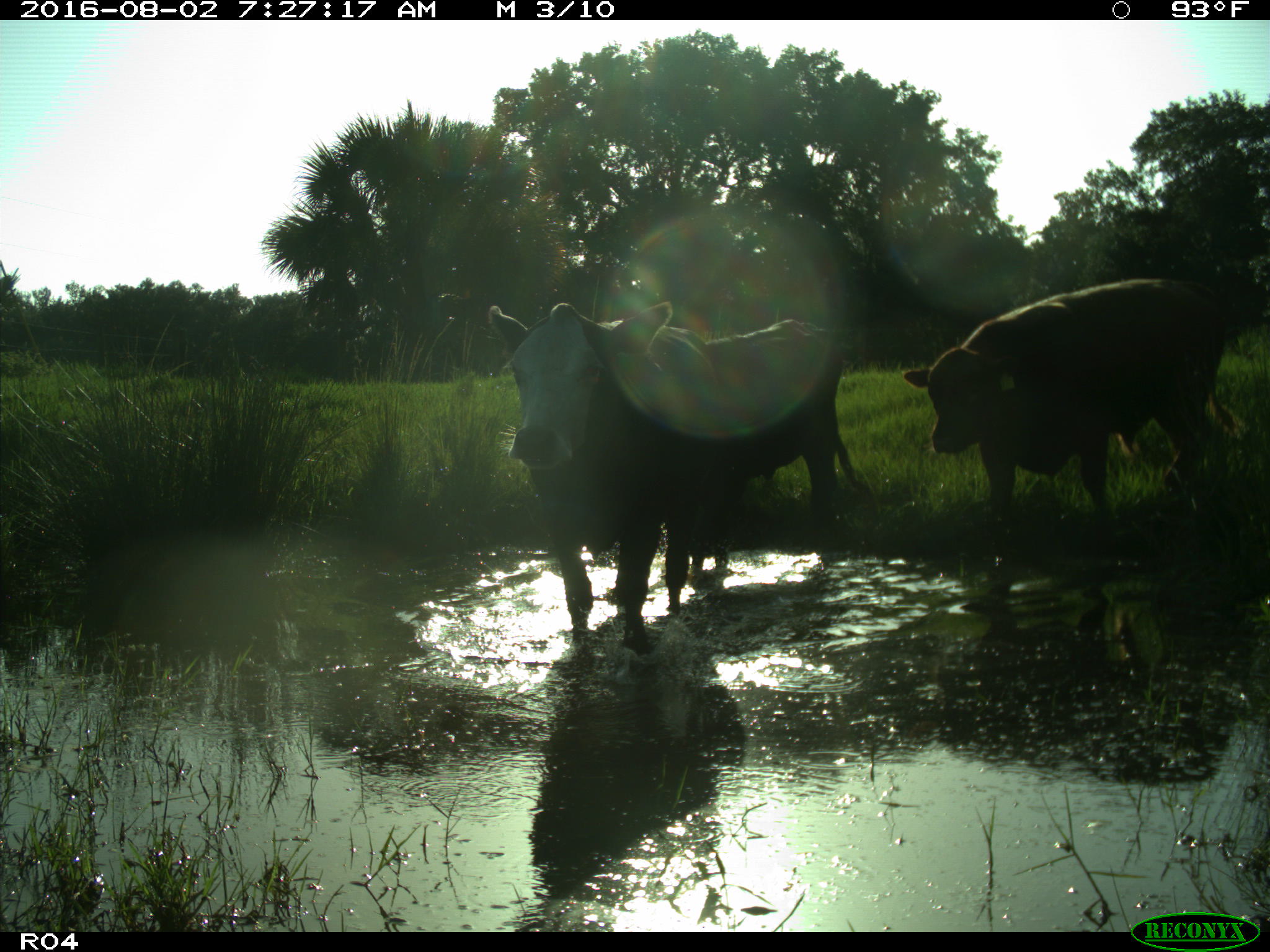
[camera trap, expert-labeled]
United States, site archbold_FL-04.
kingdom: Animalia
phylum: Chordata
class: Mammalia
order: Artiodactyla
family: Bovidae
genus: Bos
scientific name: Bos taurus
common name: domestic cow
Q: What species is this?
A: Bos taurus (domestic cow).